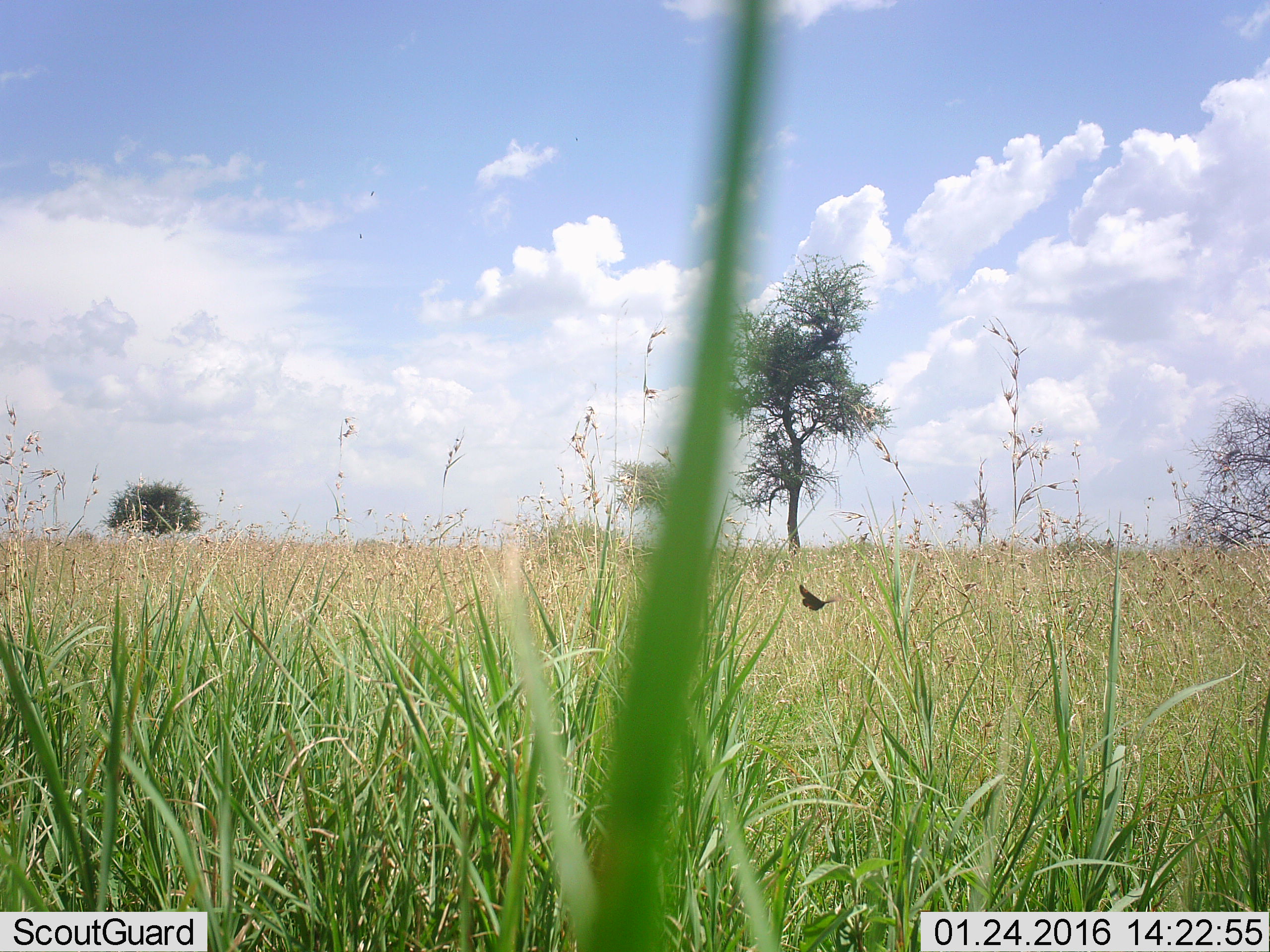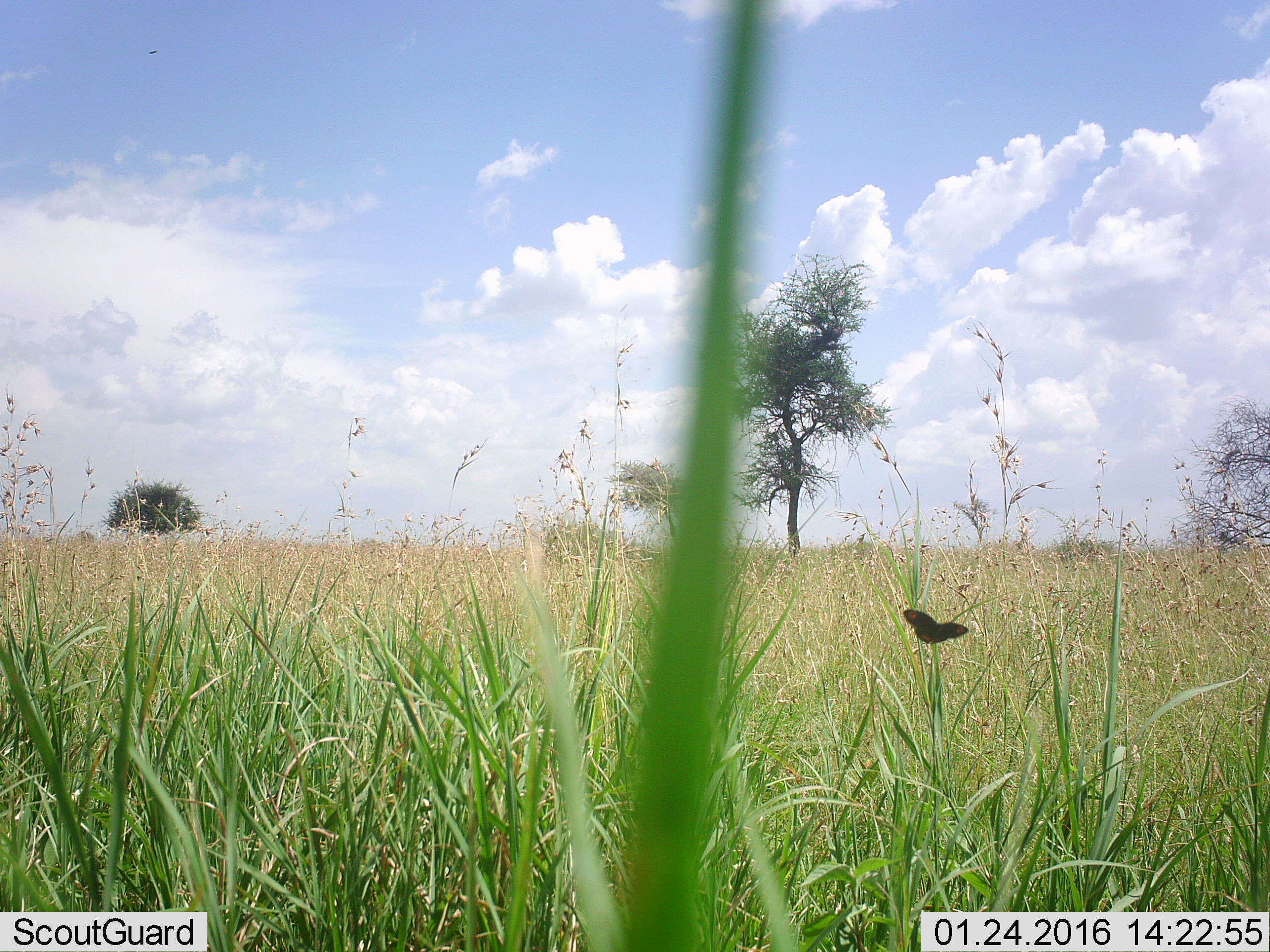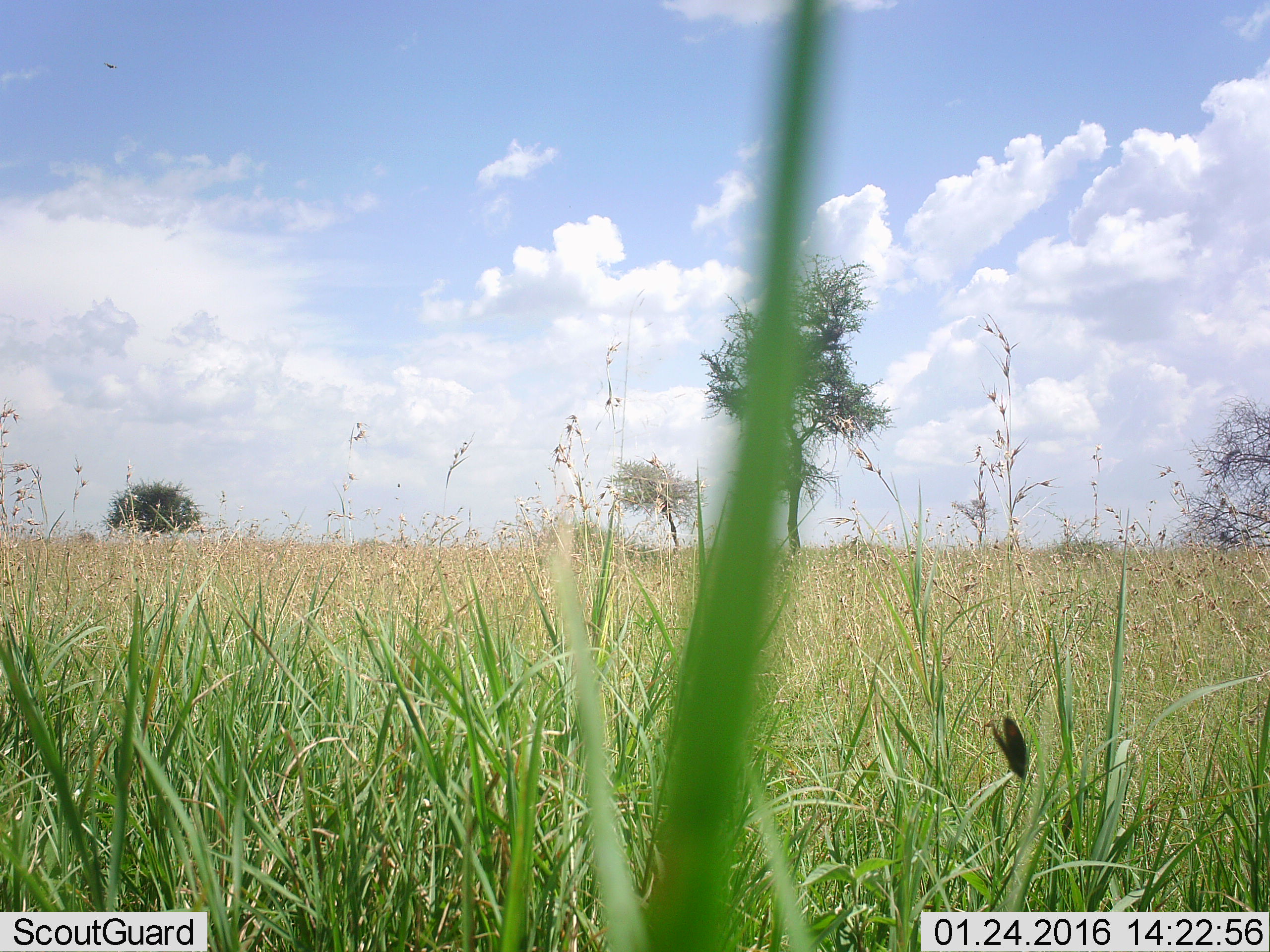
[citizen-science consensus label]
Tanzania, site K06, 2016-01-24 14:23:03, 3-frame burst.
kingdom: Animalia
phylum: Arthropoda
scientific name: Arthropoda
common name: arthropods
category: insectspider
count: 1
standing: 0%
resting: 0%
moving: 100%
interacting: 0%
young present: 0%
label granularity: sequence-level